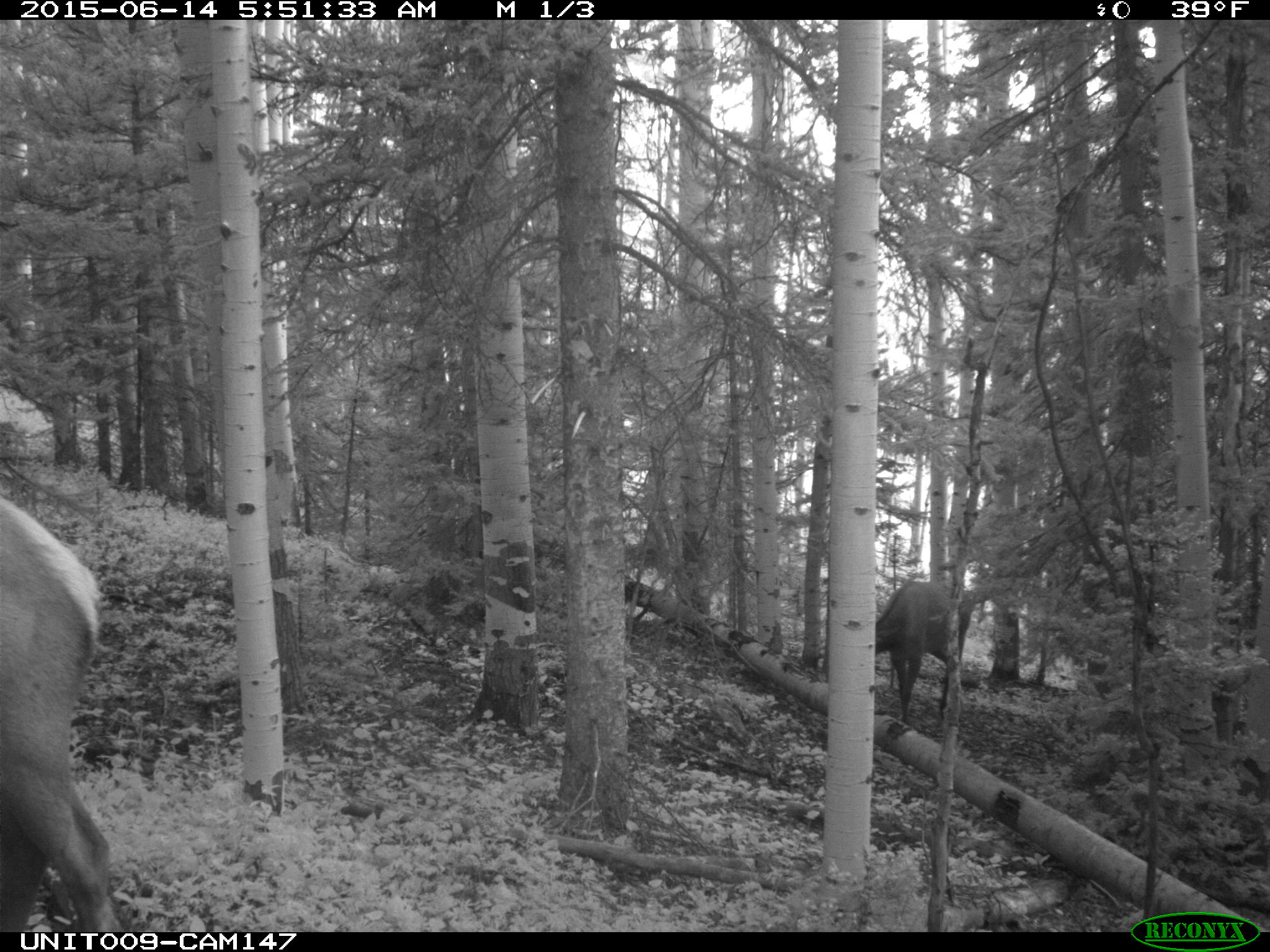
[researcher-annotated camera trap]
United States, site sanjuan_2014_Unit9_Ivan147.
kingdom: Animalia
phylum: Chordata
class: Mammalia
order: Artiodactyla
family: Cervidae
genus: Cervus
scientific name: Cervus elaphus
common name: red deer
Cervus elaphus (red deer).